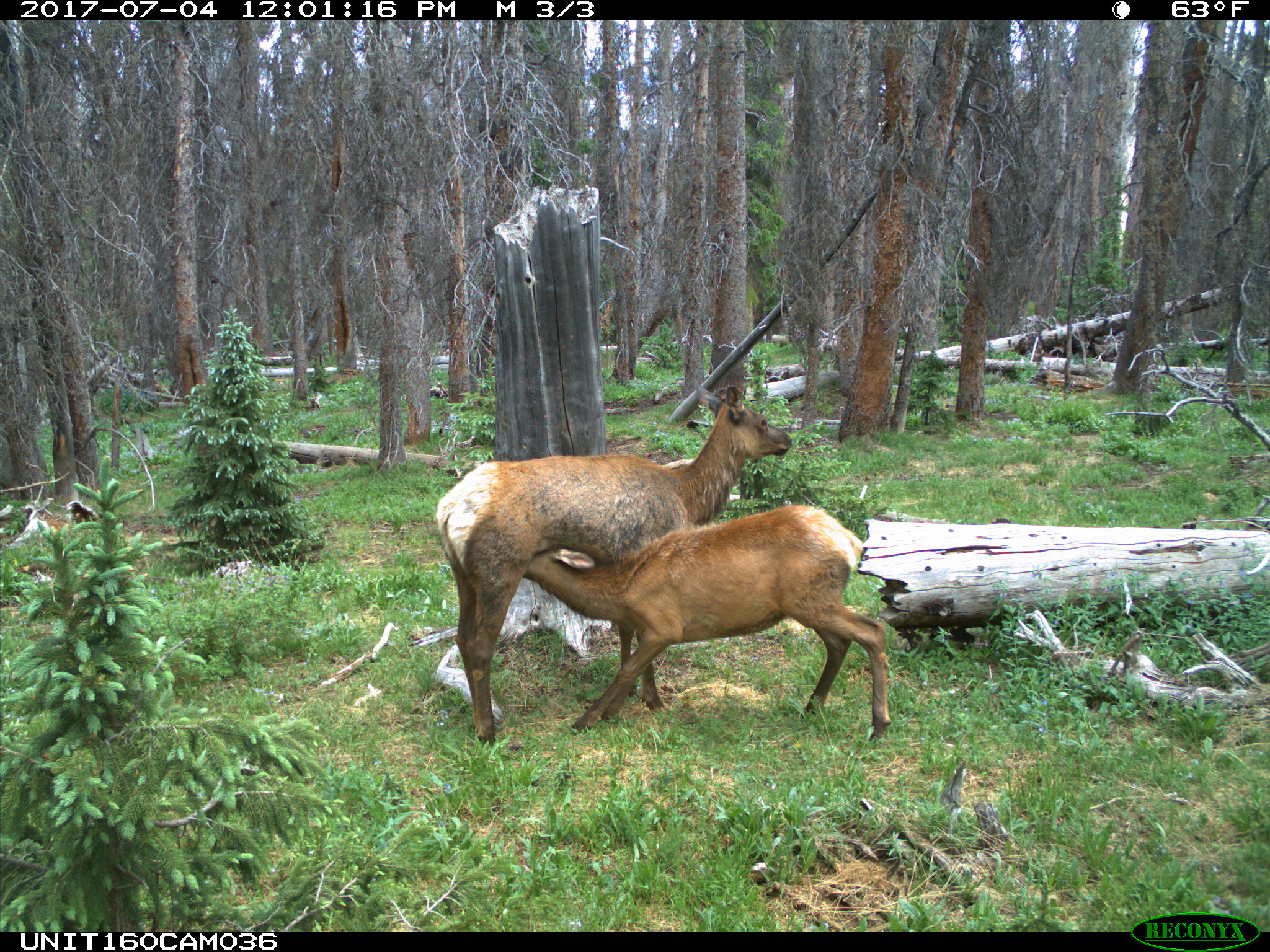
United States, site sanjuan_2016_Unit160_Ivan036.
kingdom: Animalia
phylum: Chordata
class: Mammalia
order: Artiodactyla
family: Cervidae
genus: Cervus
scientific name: Cervus elaphus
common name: red deer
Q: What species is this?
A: Cervus elaphus (red deer).